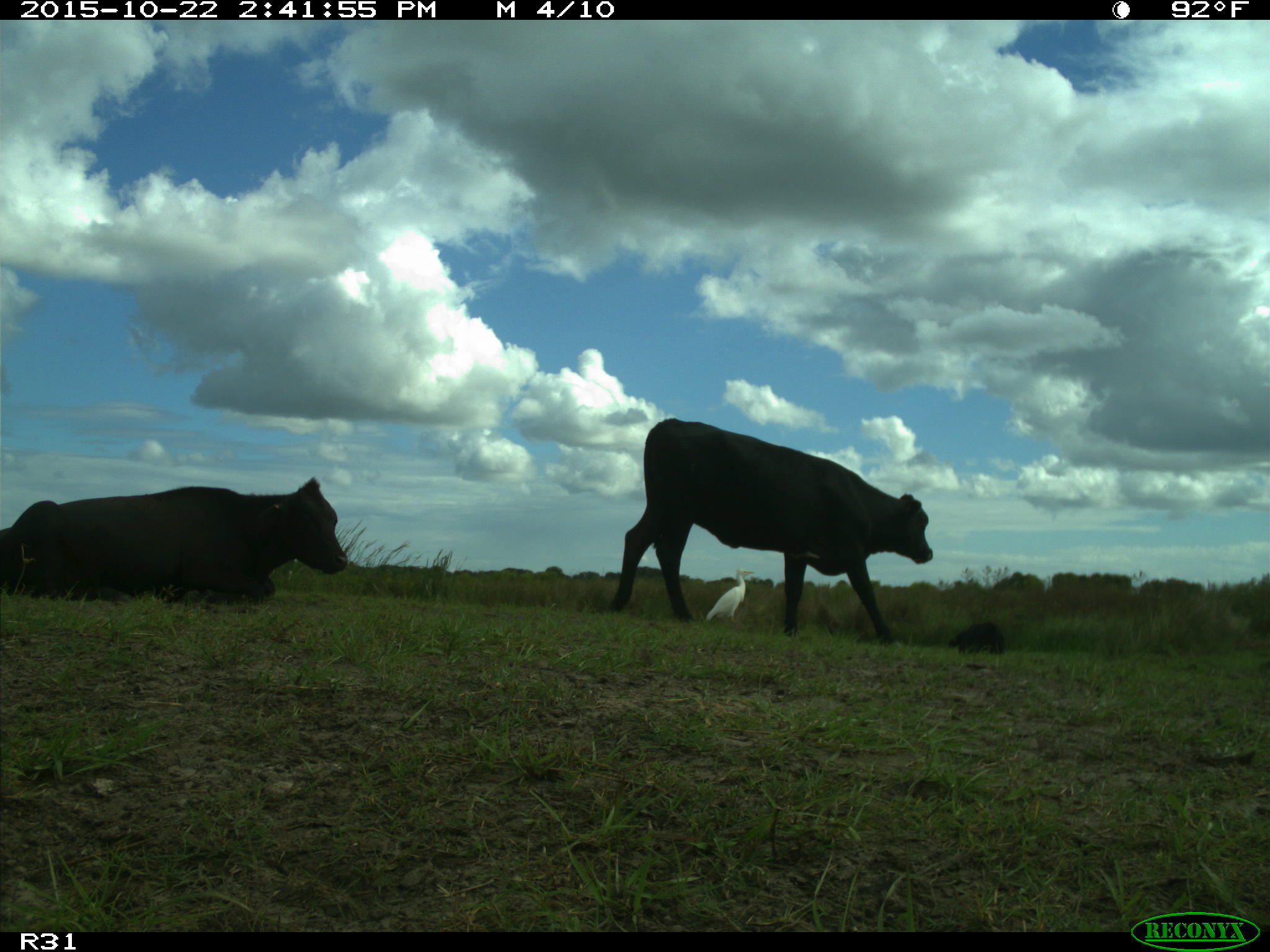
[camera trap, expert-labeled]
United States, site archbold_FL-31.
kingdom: Animalia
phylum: Chordata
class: Mammalia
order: Artiodactyla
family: Bovidae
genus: Bos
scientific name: Bos taurus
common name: domestic cow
Bos taurus (domestic cow).